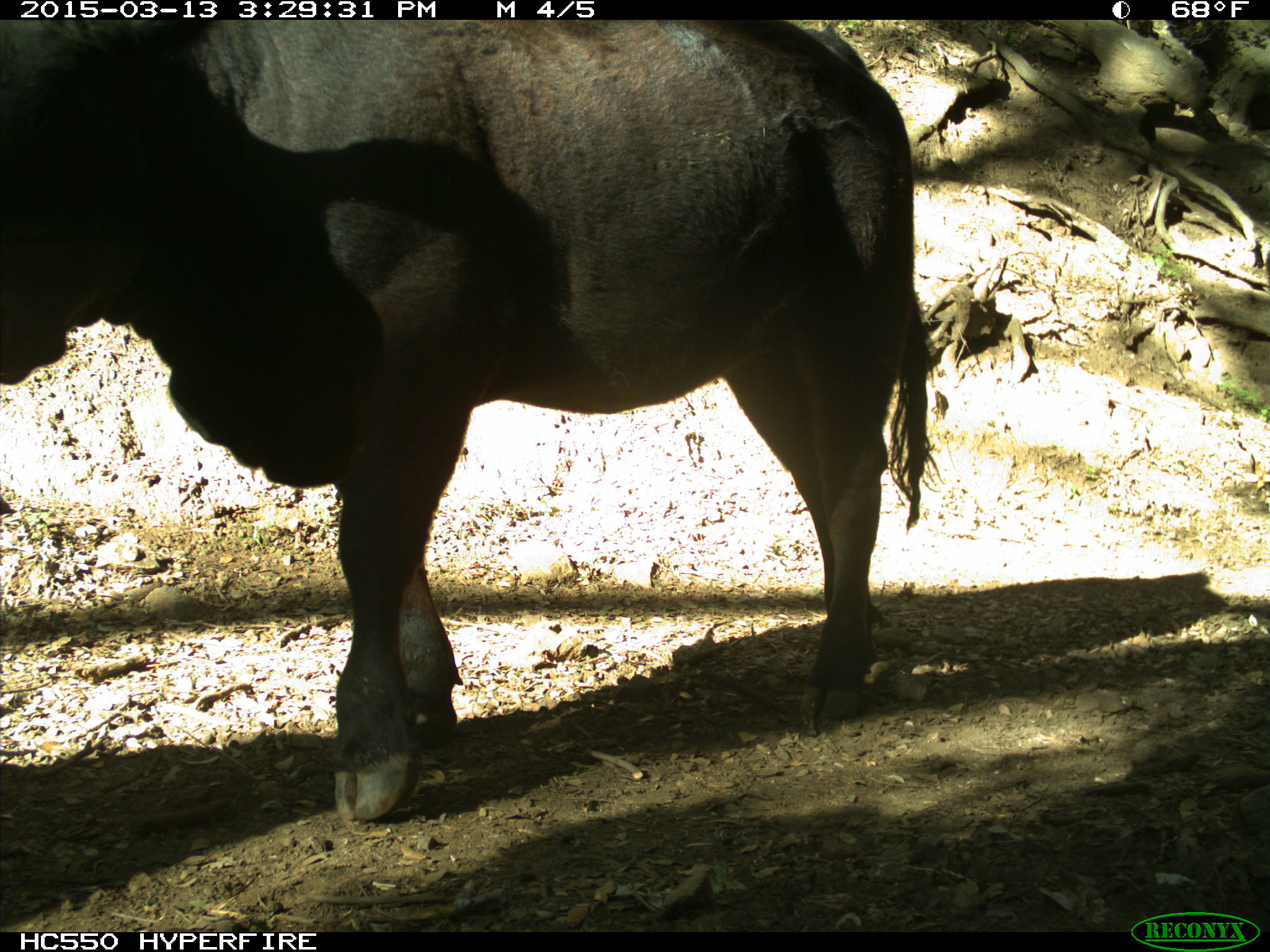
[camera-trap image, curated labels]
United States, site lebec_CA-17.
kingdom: Animalia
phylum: Chordata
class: Mammalia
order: Artiodactyla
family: Bovidae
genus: Bos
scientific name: Bos taurus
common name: domestic cow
Bos taurus (domestic cow).